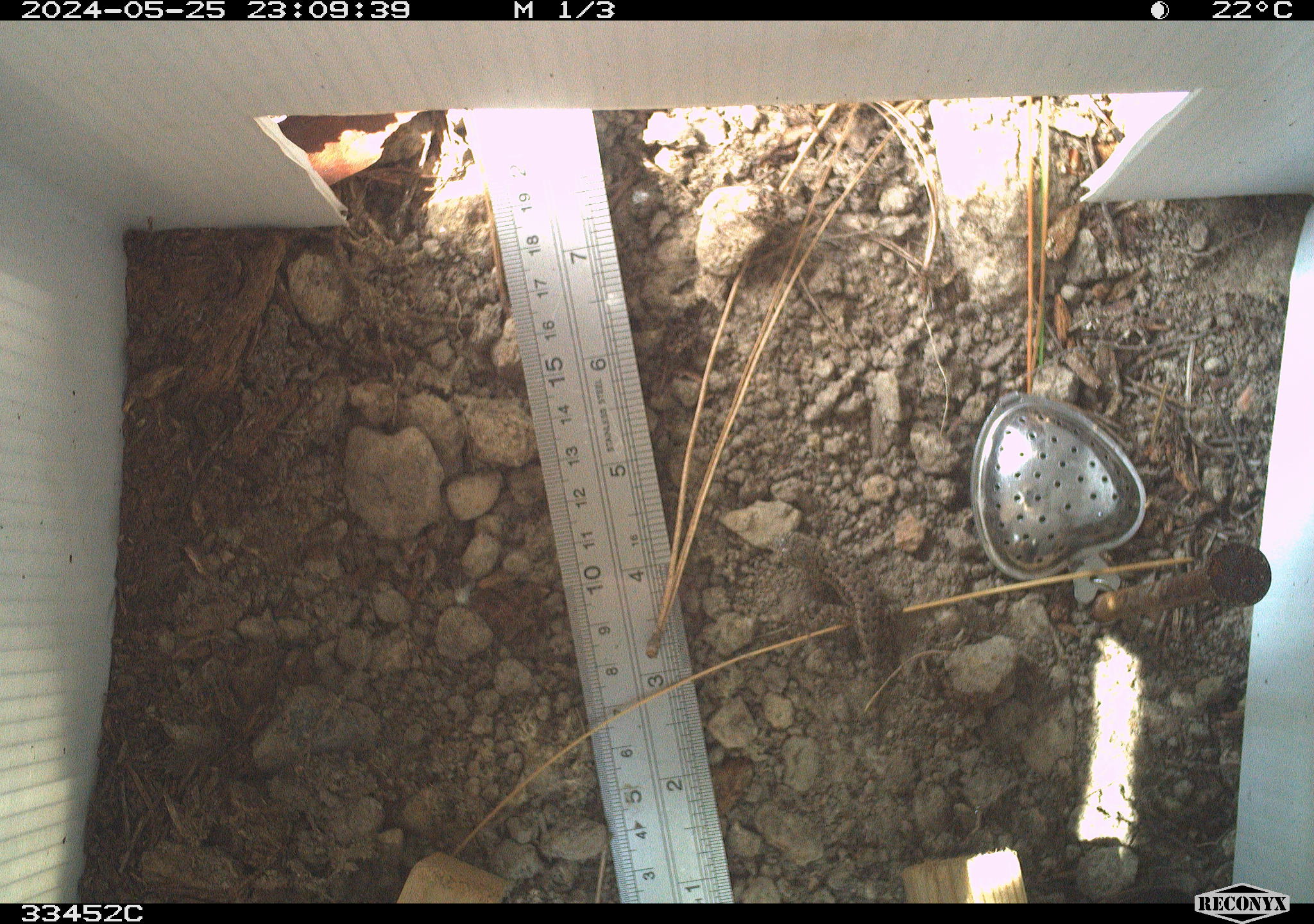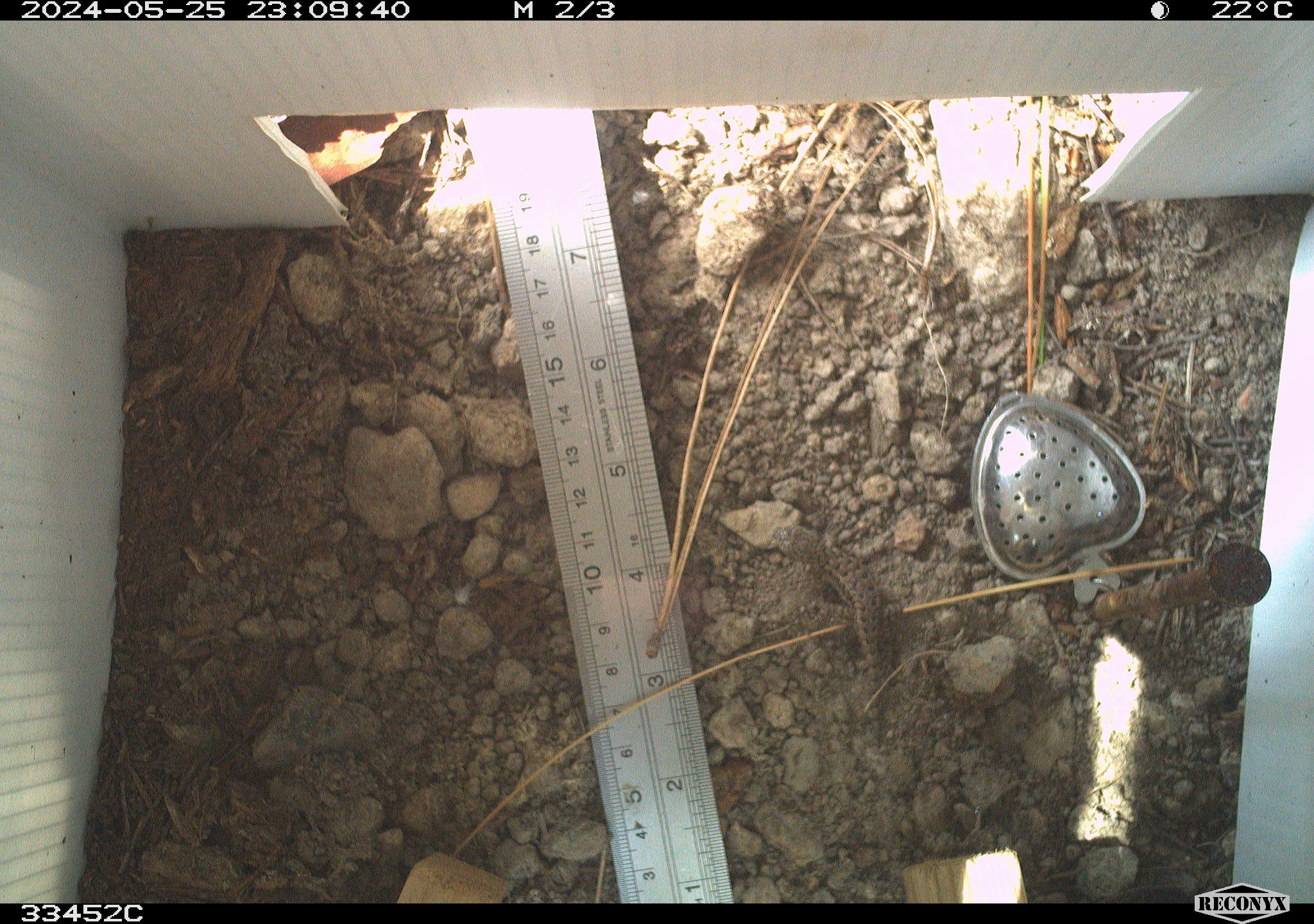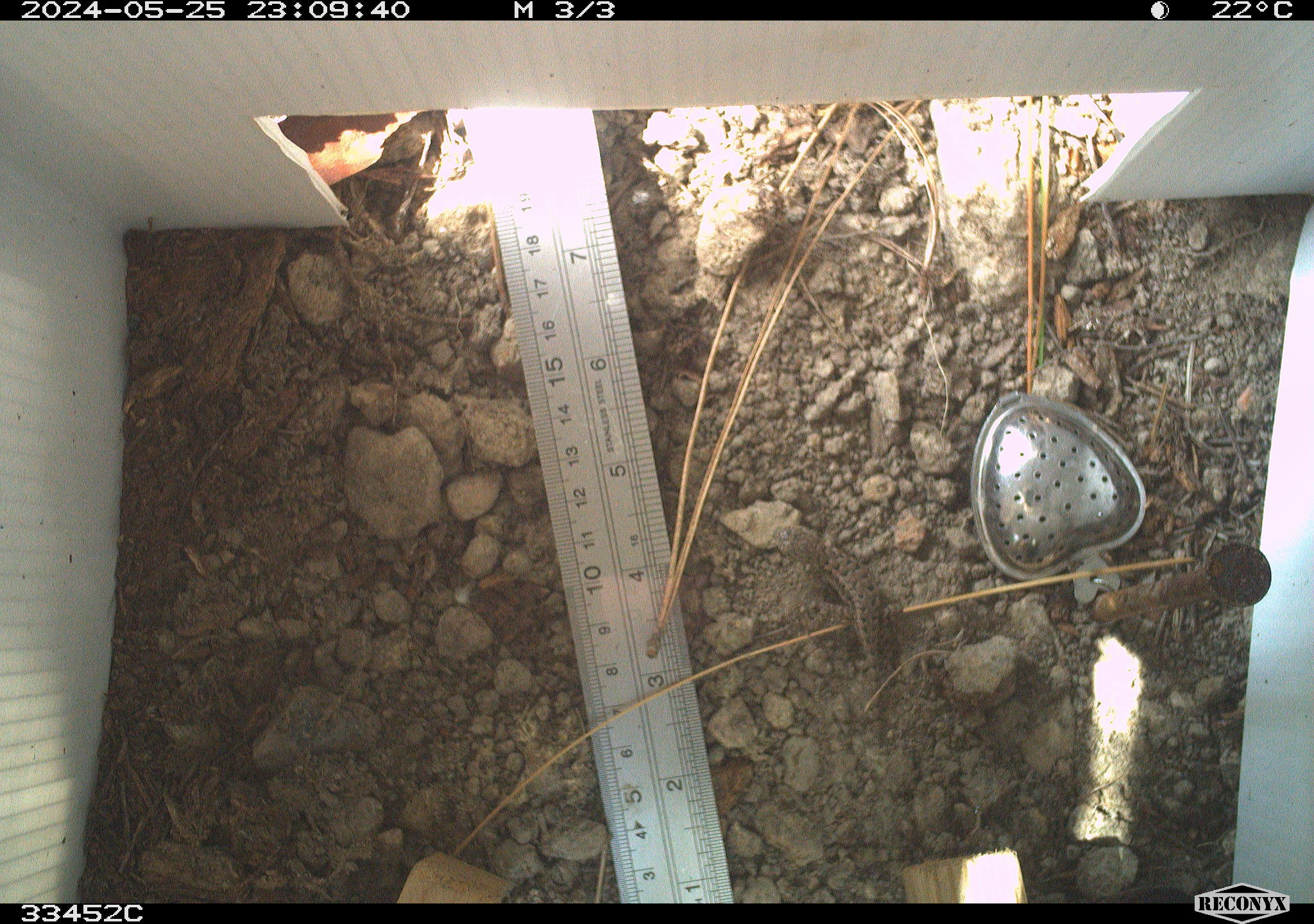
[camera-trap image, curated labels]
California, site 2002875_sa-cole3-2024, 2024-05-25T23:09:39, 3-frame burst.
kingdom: Animalia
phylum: Chordata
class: Reptilia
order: Squamata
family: Phrynosomatidae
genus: Sceloporus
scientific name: Sceloporus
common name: spiny lizards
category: sceloporus species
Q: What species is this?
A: Sceloporus species (spiny lizards) (Sceloporus).